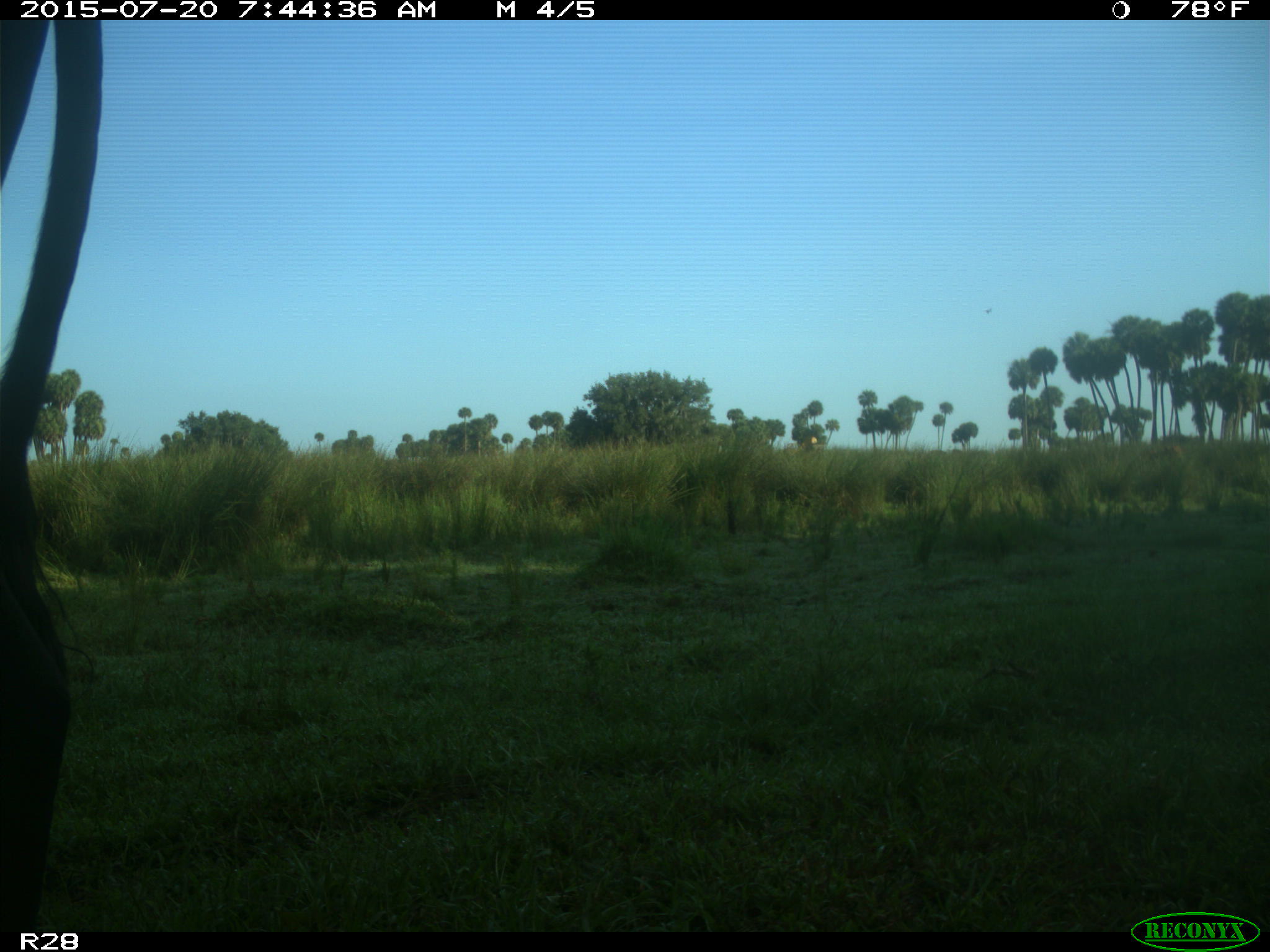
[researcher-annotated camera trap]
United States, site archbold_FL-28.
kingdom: Animalia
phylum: Chordata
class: Mammalia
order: Artiodactyla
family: Bovidae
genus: Bos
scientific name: Bos taurus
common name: domestic cow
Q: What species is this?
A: Bos taurus (domestic cow).